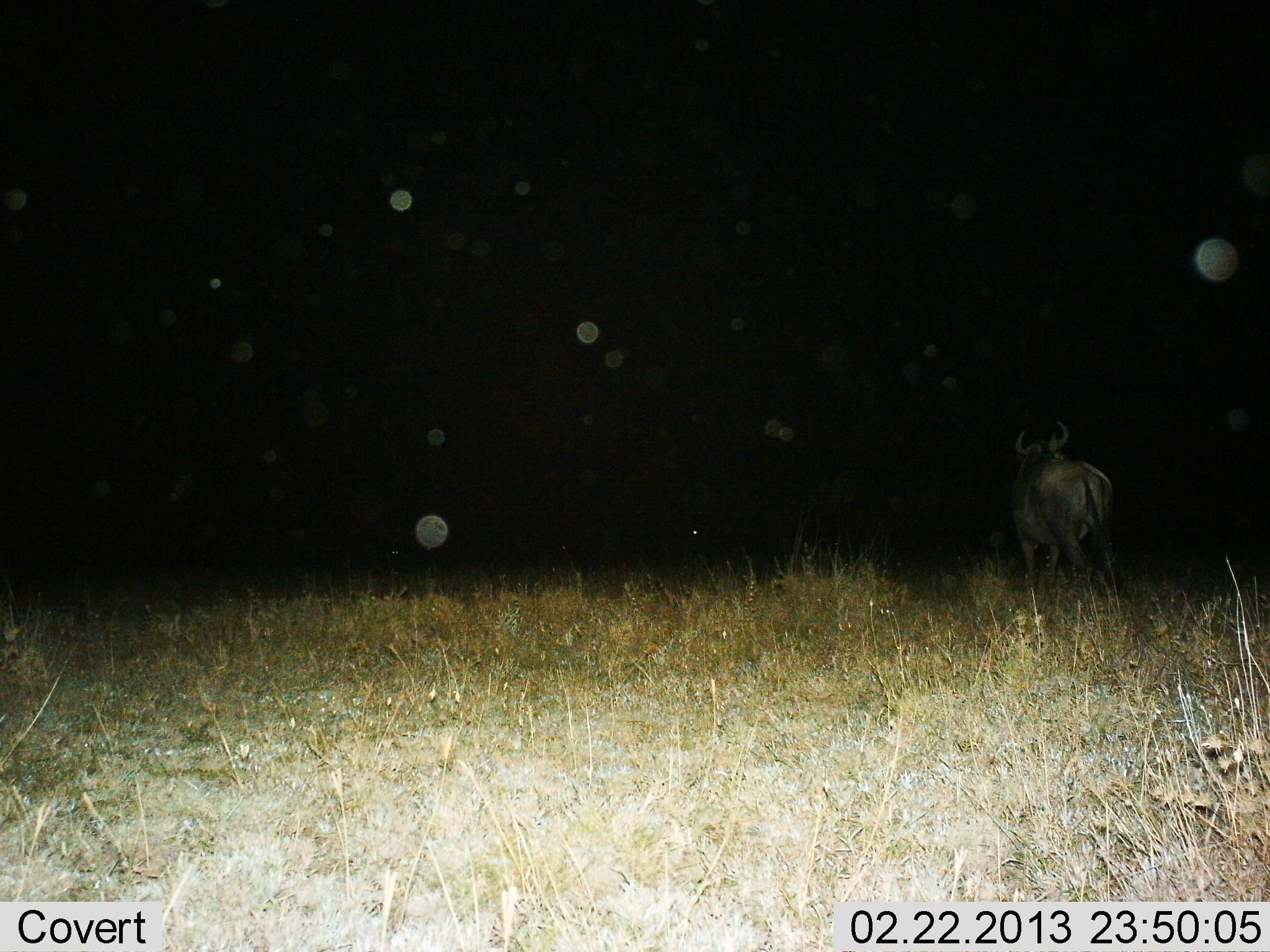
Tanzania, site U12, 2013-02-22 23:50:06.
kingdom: Animalia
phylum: Chordata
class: Mammalia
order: Artiodactyla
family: Bovidae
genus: Connochaetes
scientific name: Connochaetes taurinus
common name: blue wildebeest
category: wildebeest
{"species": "wildebeest (blue wildebeest) (Connochaetes taurinus)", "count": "1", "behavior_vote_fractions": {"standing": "61%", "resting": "0%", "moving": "39%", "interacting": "0%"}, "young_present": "0%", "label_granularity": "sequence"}